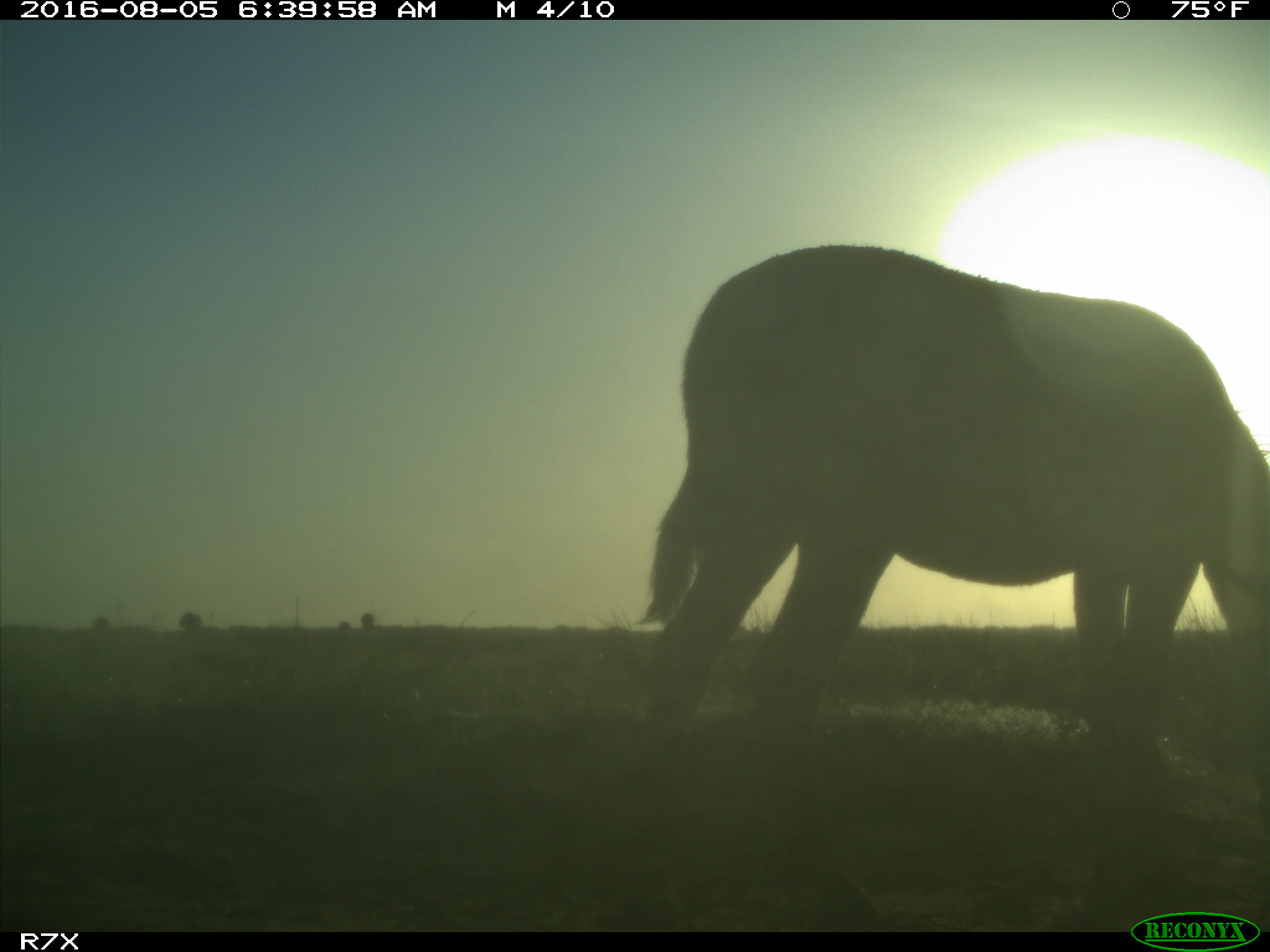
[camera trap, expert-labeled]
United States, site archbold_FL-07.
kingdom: Animalia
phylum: Chordata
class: Mammalia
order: Perissodactyla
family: Equidae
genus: Equus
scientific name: Equus africanus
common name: african wild ass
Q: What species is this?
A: Equus africanus (african wild ass).